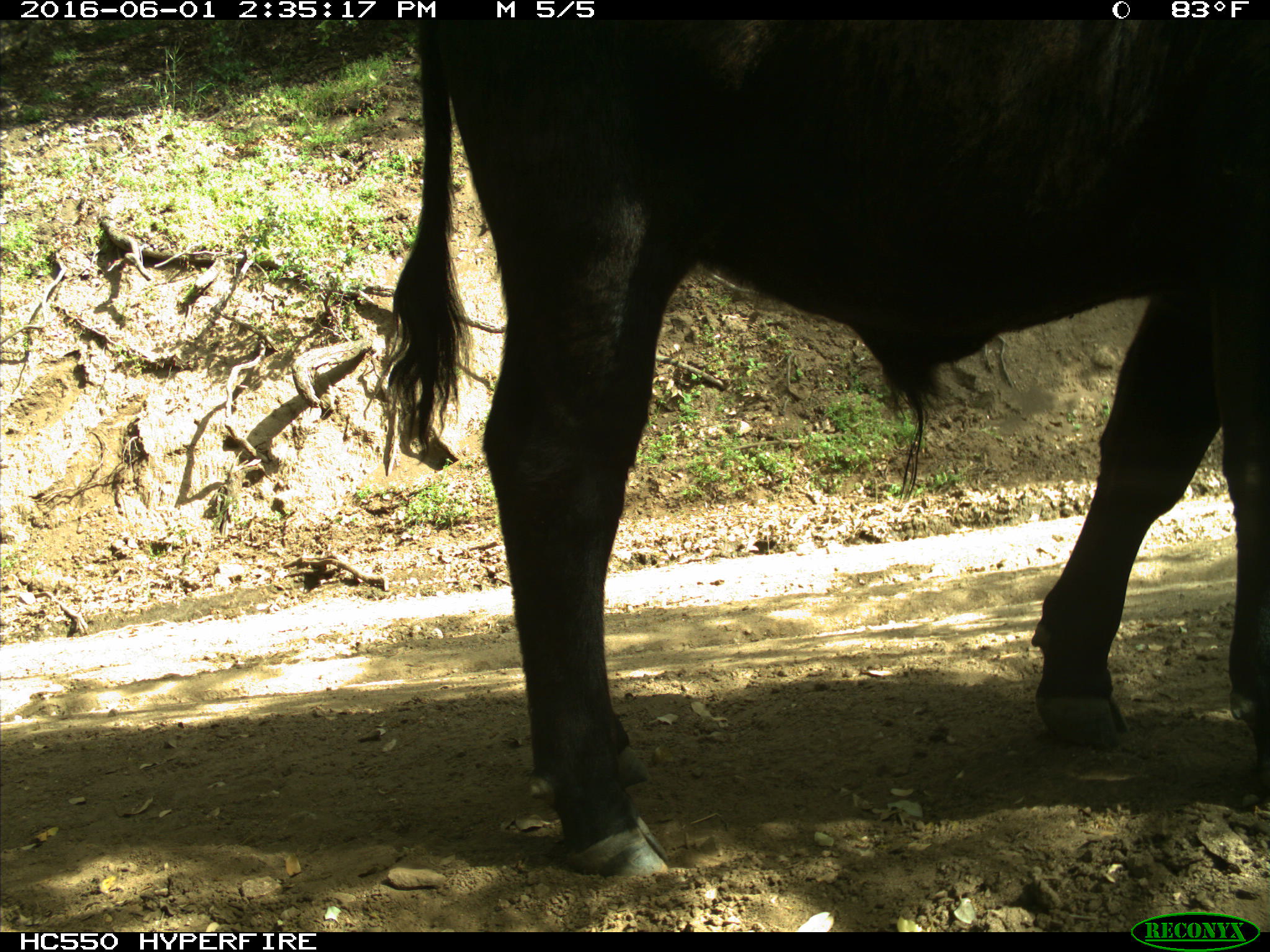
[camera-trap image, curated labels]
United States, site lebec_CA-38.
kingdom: Animalia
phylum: Chordata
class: Mammalia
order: Artiodactyla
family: Bovidae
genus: Bos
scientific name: Bos taurus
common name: domestic cow